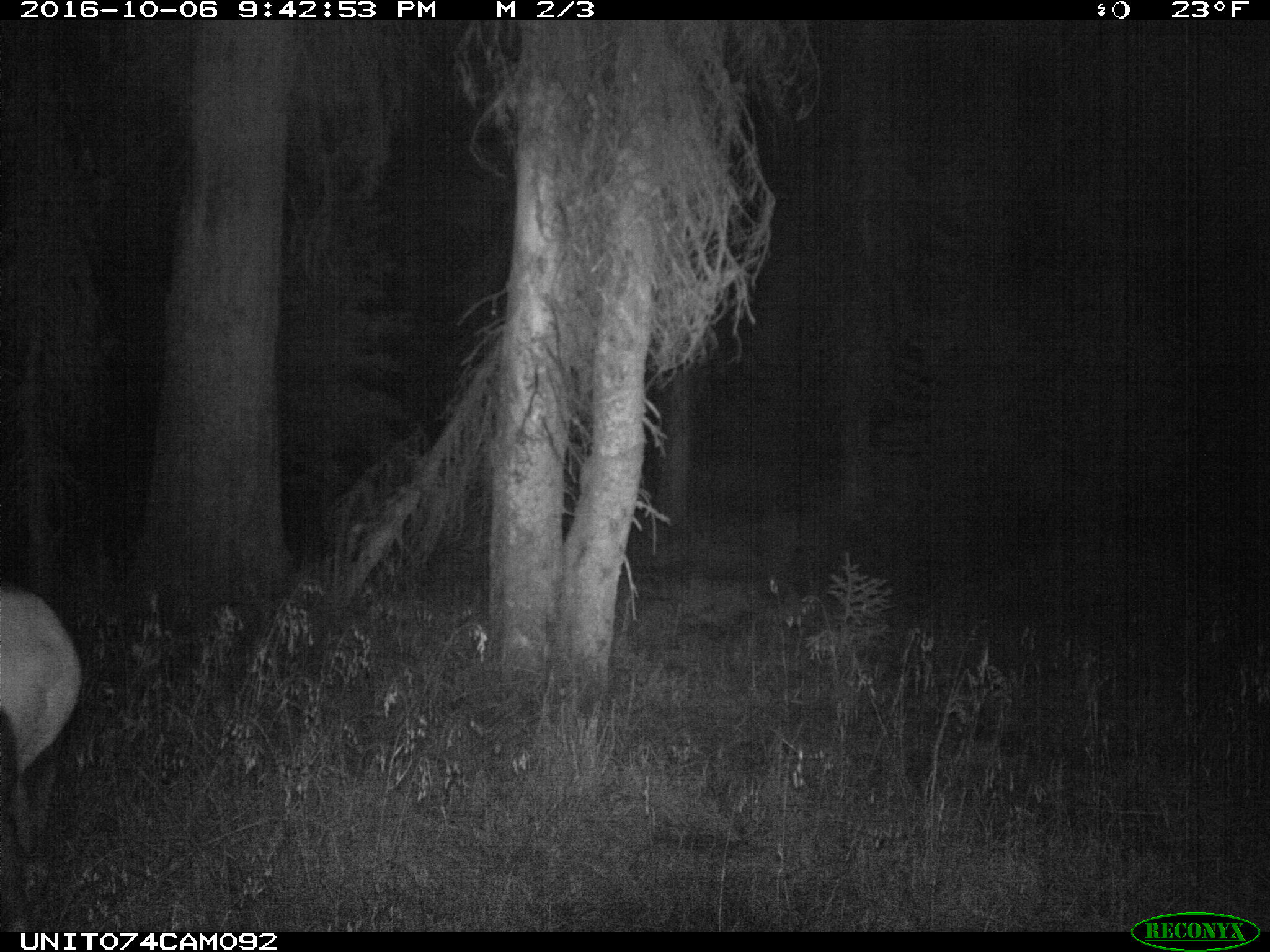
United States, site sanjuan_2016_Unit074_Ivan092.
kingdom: Animalia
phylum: Chordata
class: Mammalia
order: Artiodactyla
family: Cervidae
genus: Cervus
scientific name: Cervus elaphus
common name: red deer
Cervus elaphus (red deer).